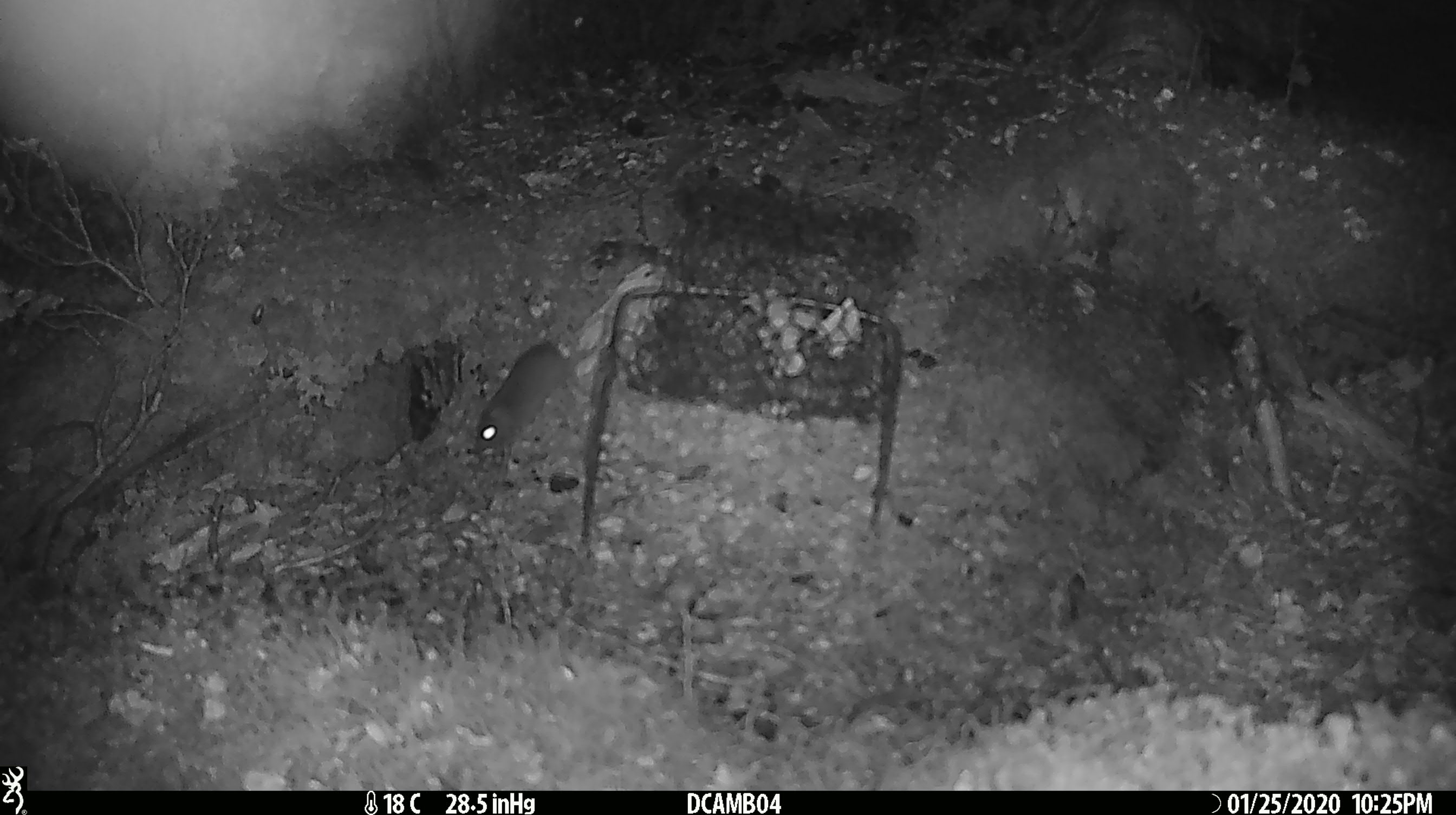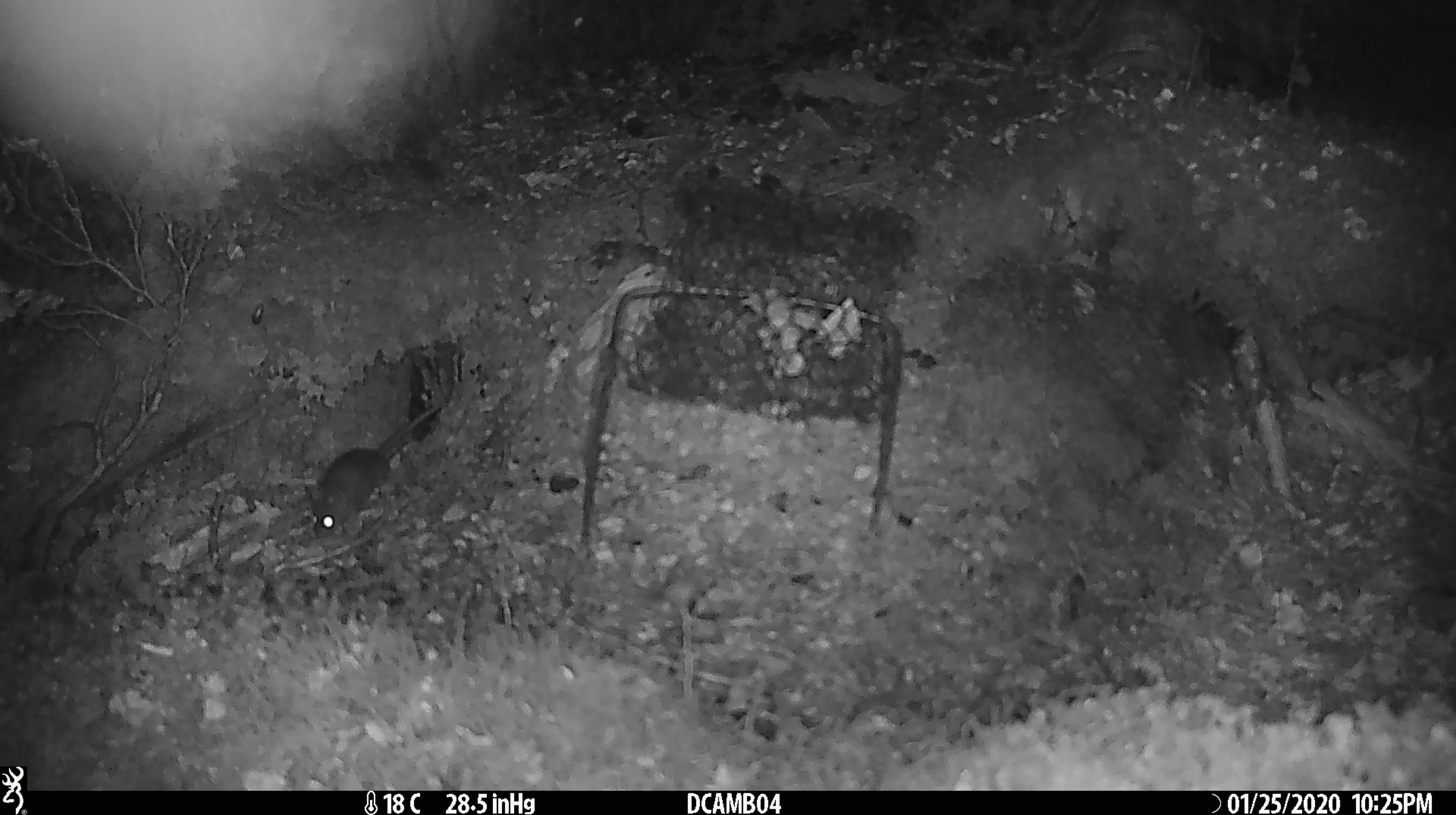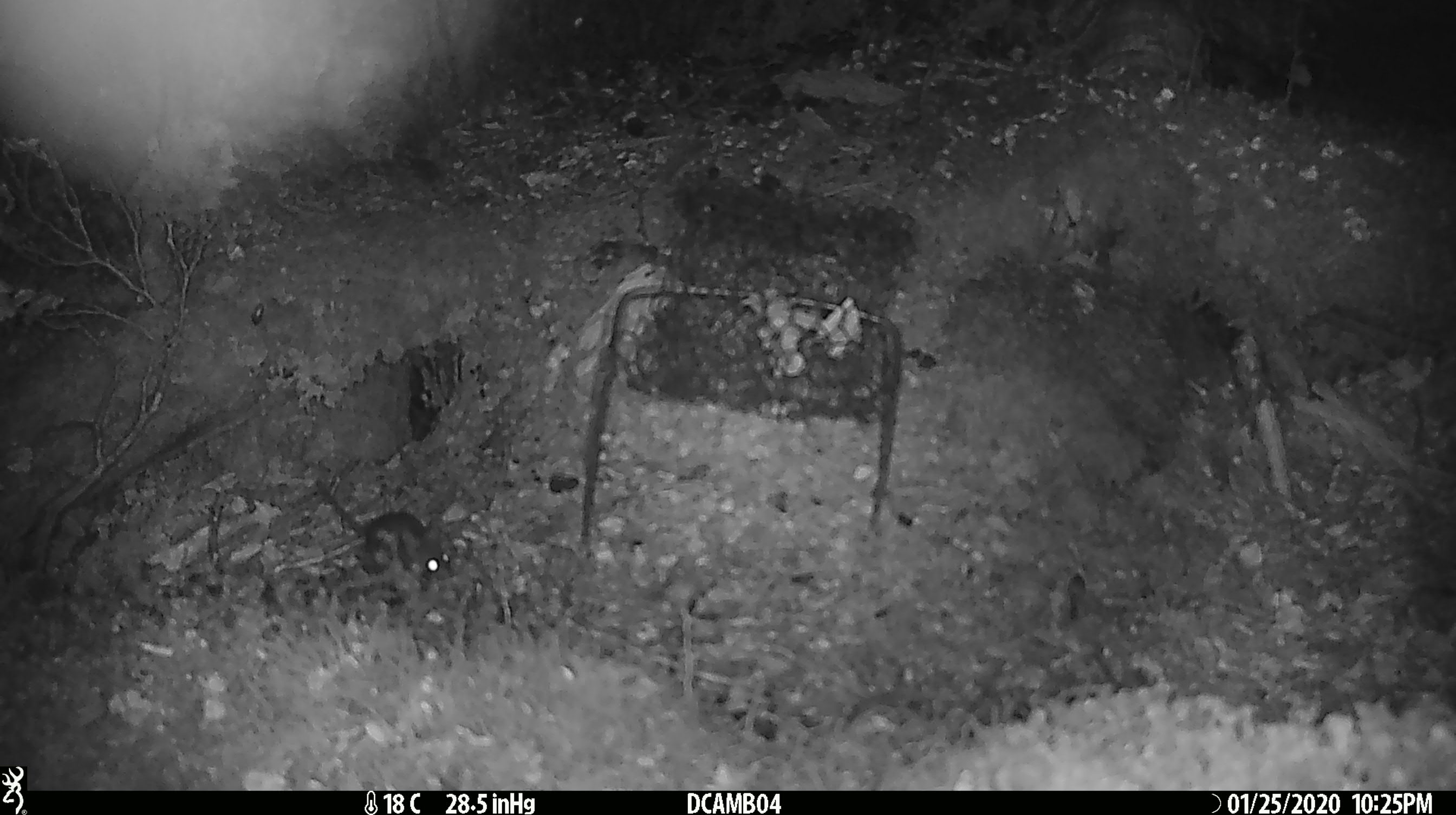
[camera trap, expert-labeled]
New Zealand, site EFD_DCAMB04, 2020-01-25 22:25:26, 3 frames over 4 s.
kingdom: Animalia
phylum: Chordata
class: Mammalia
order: Rodentia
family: Muridae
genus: Mus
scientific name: Mus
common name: mouse